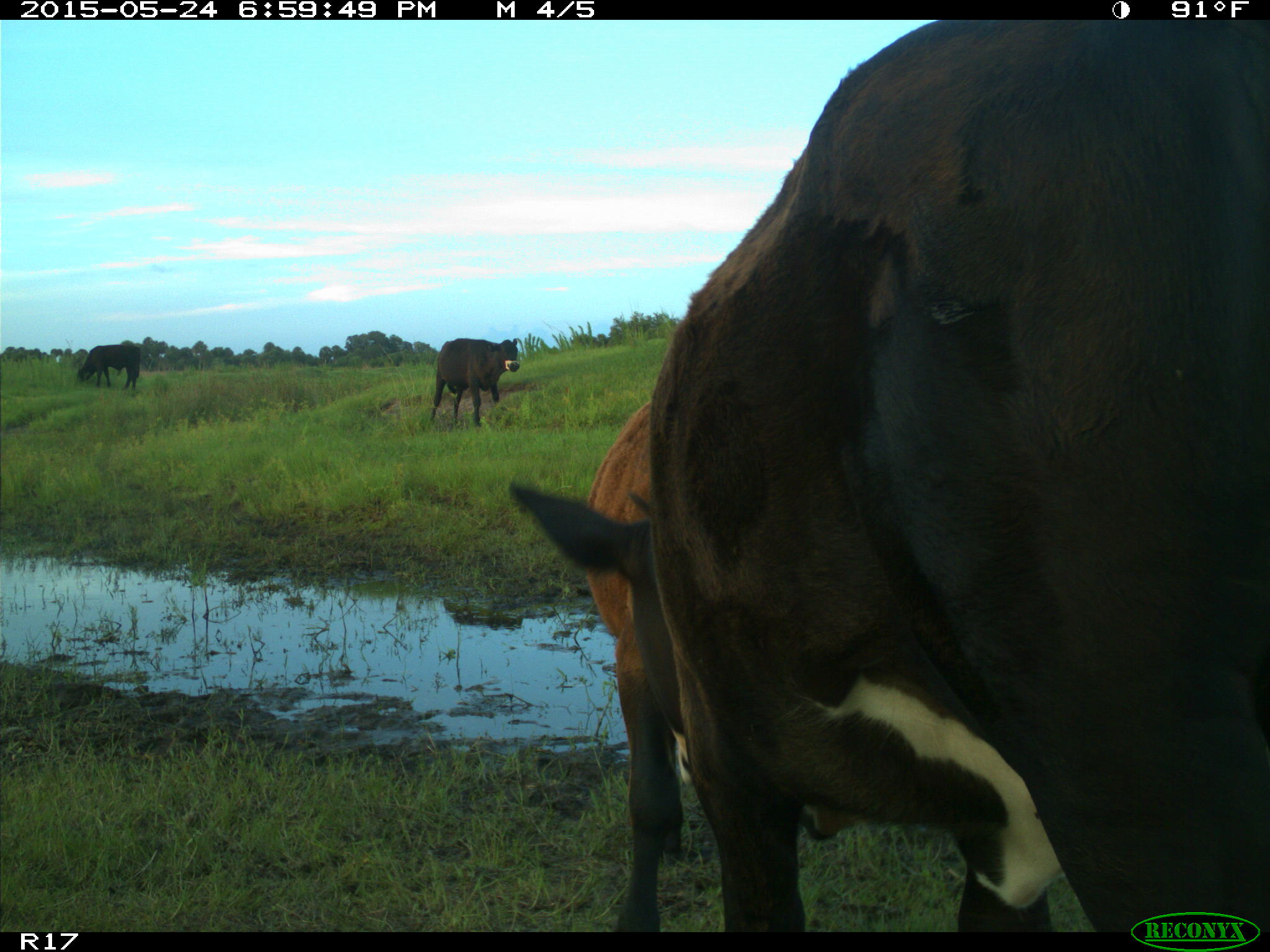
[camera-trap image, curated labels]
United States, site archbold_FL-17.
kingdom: Animalia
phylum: Chordata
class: Mammalia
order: Artiodactyla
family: Bovidae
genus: Bos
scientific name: Bos taurus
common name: domestic cow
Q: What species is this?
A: Bos taurus (domestic cow).